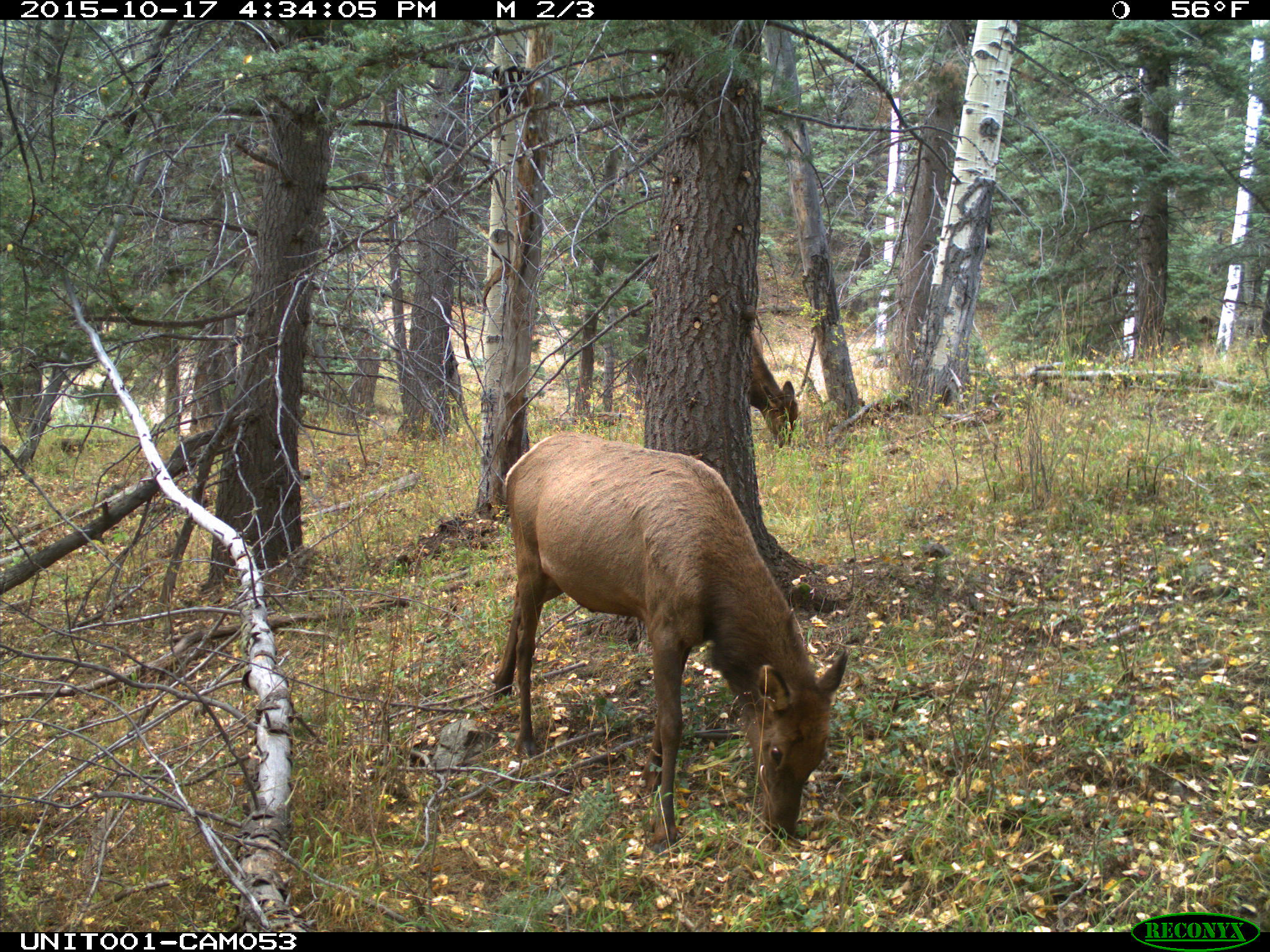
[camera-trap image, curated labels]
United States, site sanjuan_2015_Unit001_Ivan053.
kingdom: Animalia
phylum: Chordata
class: Mammalia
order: Artiodactyla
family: Cervidae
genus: Cervus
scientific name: Cervus elaphus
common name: red deer